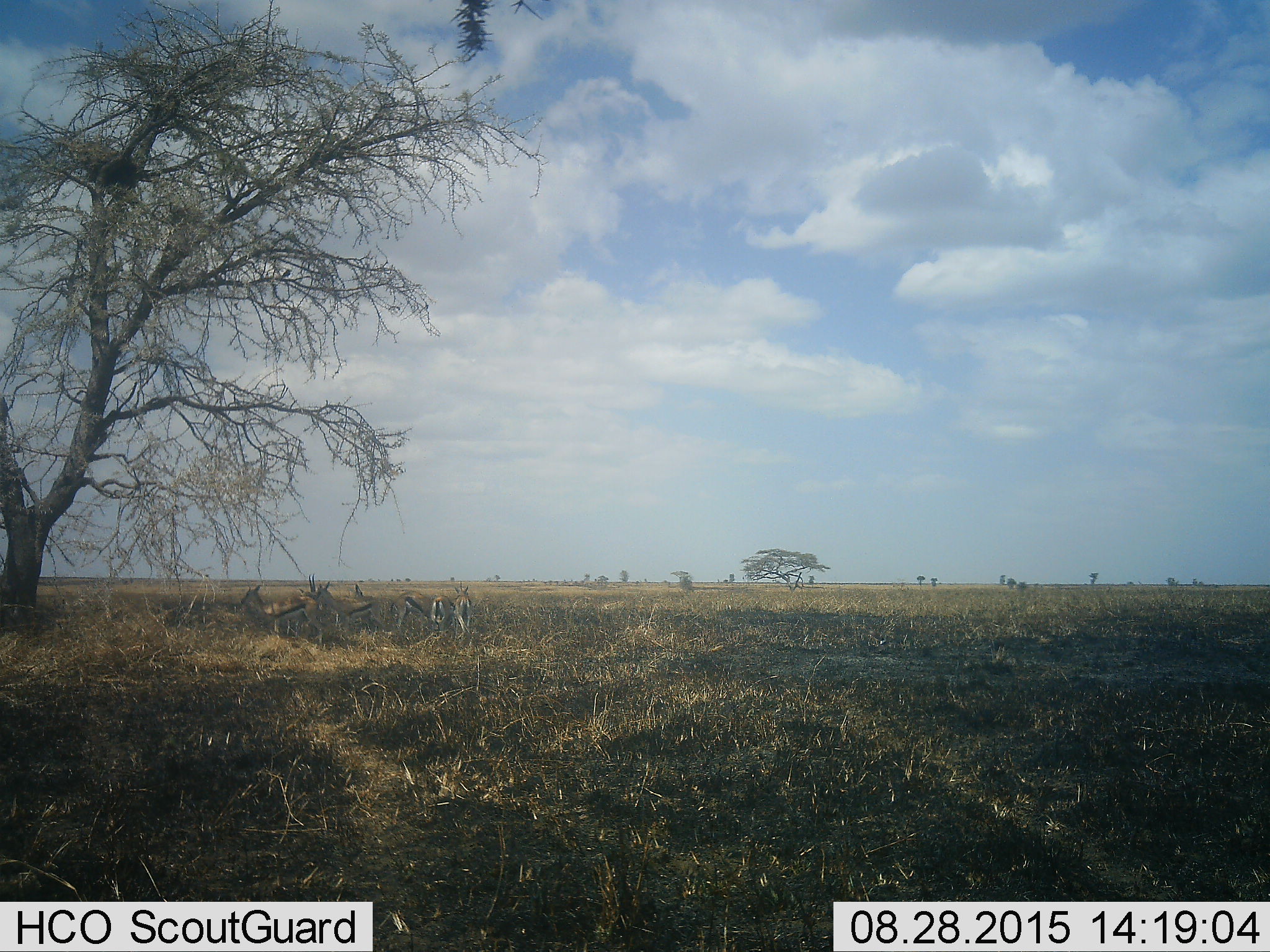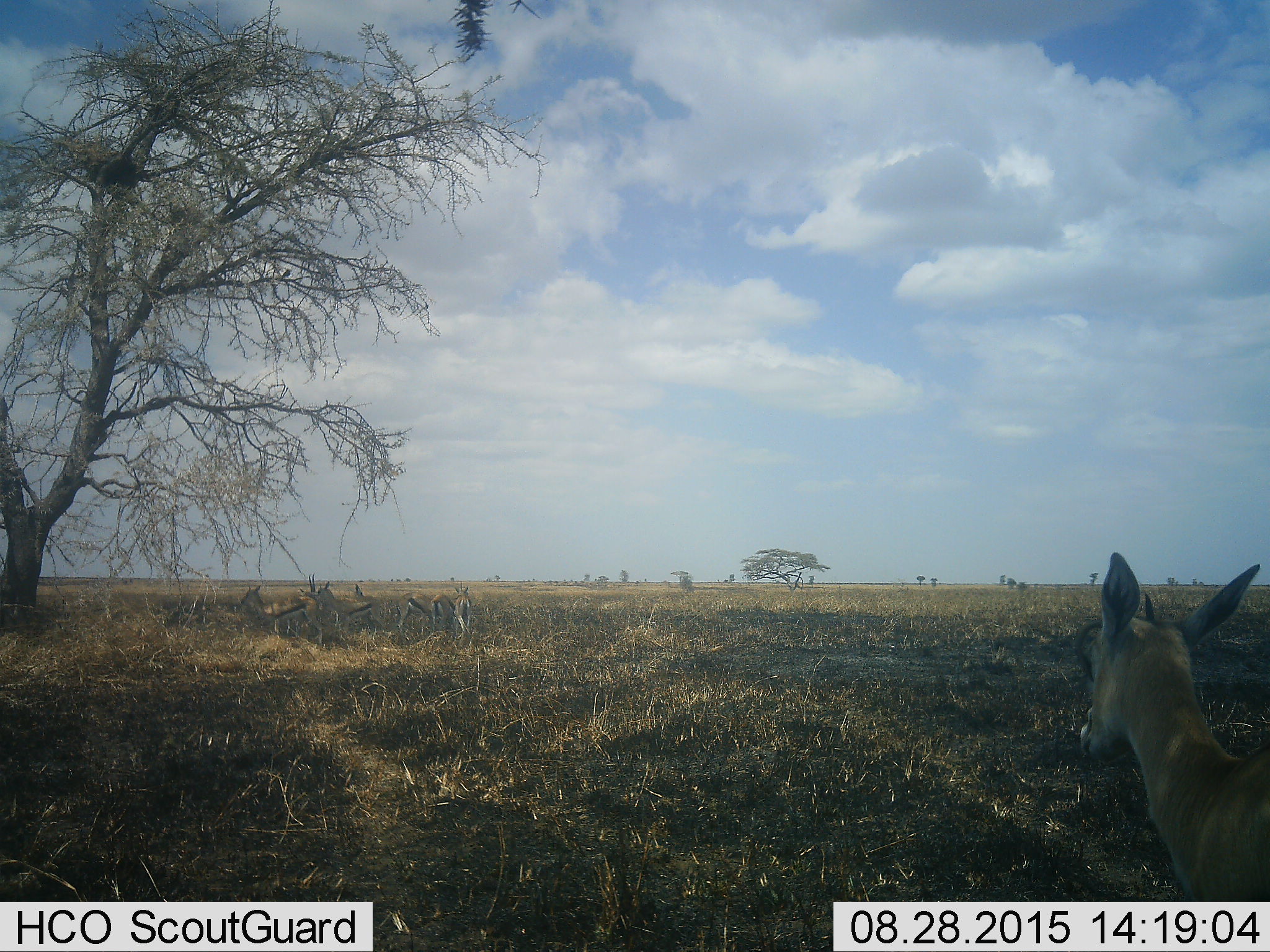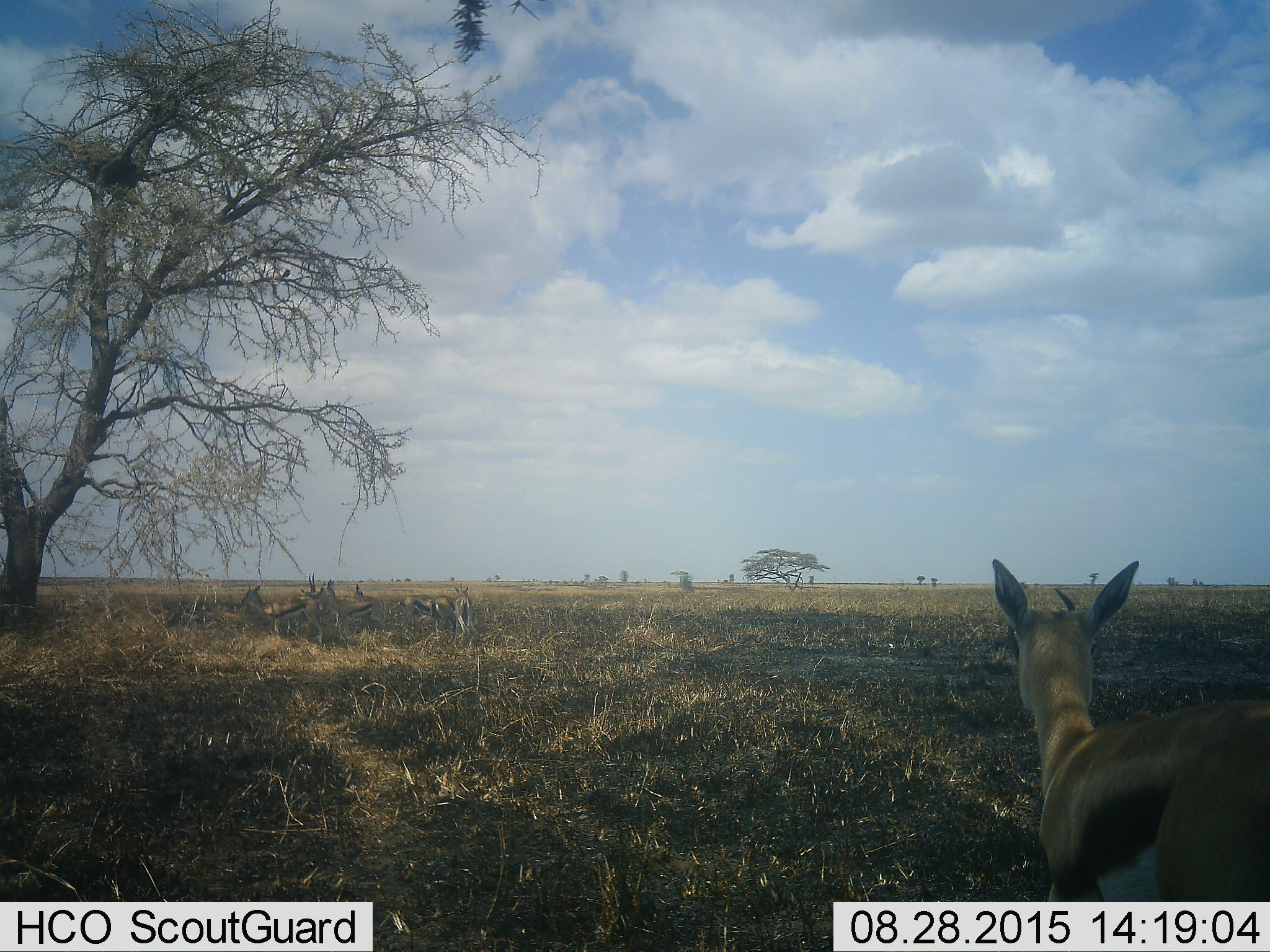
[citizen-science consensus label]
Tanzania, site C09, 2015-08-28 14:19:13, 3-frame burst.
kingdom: Animalia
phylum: Chordata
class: Mammalia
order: Artiodactyla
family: Bovidae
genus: Eudorcas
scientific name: Eudorcas thomsonii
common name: thomson's gazelle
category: gazellethomsons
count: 7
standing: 75%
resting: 38%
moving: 38%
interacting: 6%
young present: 0%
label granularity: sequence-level